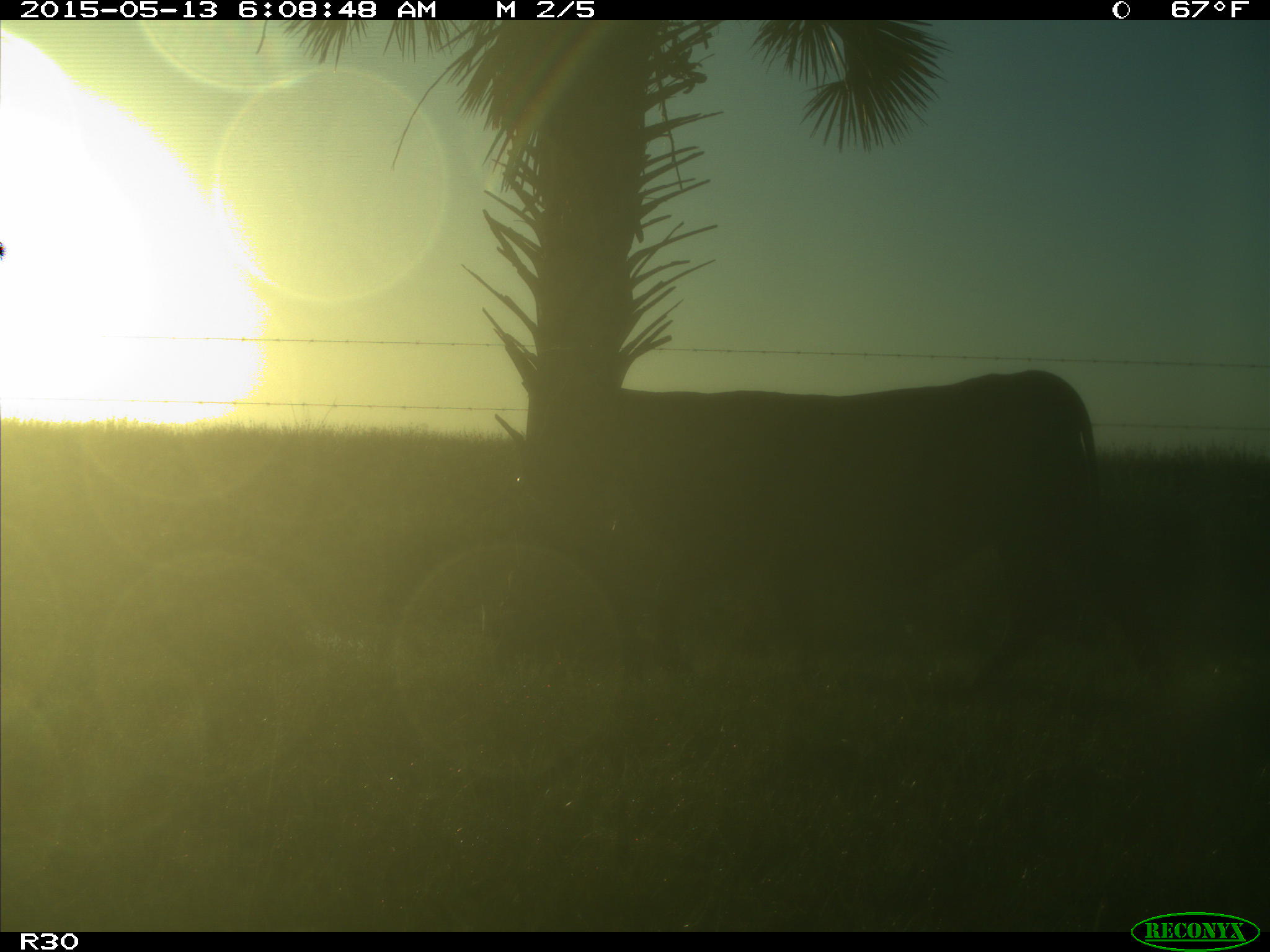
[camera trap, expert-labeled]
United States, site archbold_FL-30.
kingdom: Animalia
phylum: Chordata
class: Mammalia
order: Artiodactyla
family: Bovidae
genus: Bos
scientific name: Bos taurus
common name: domestic cow